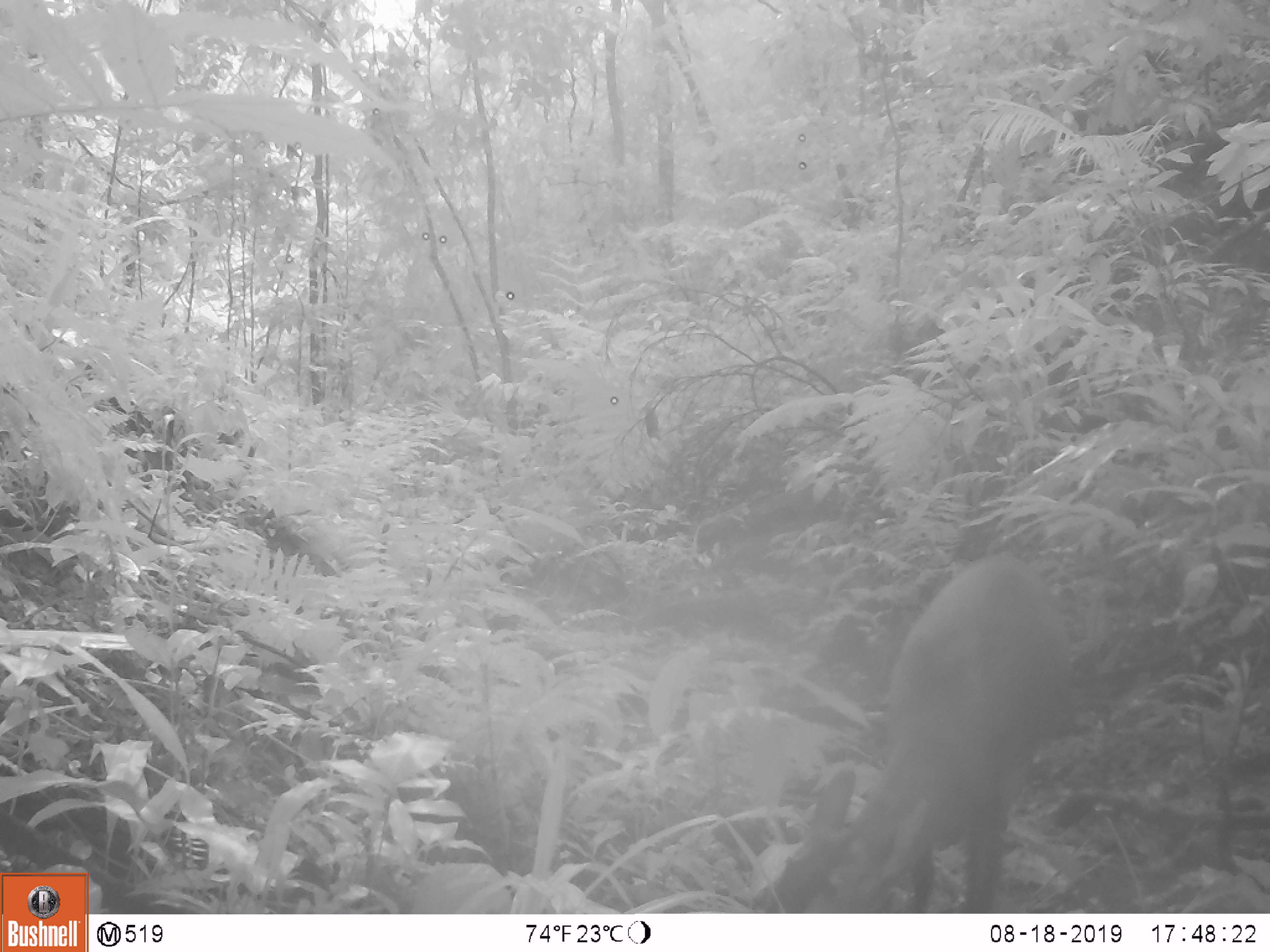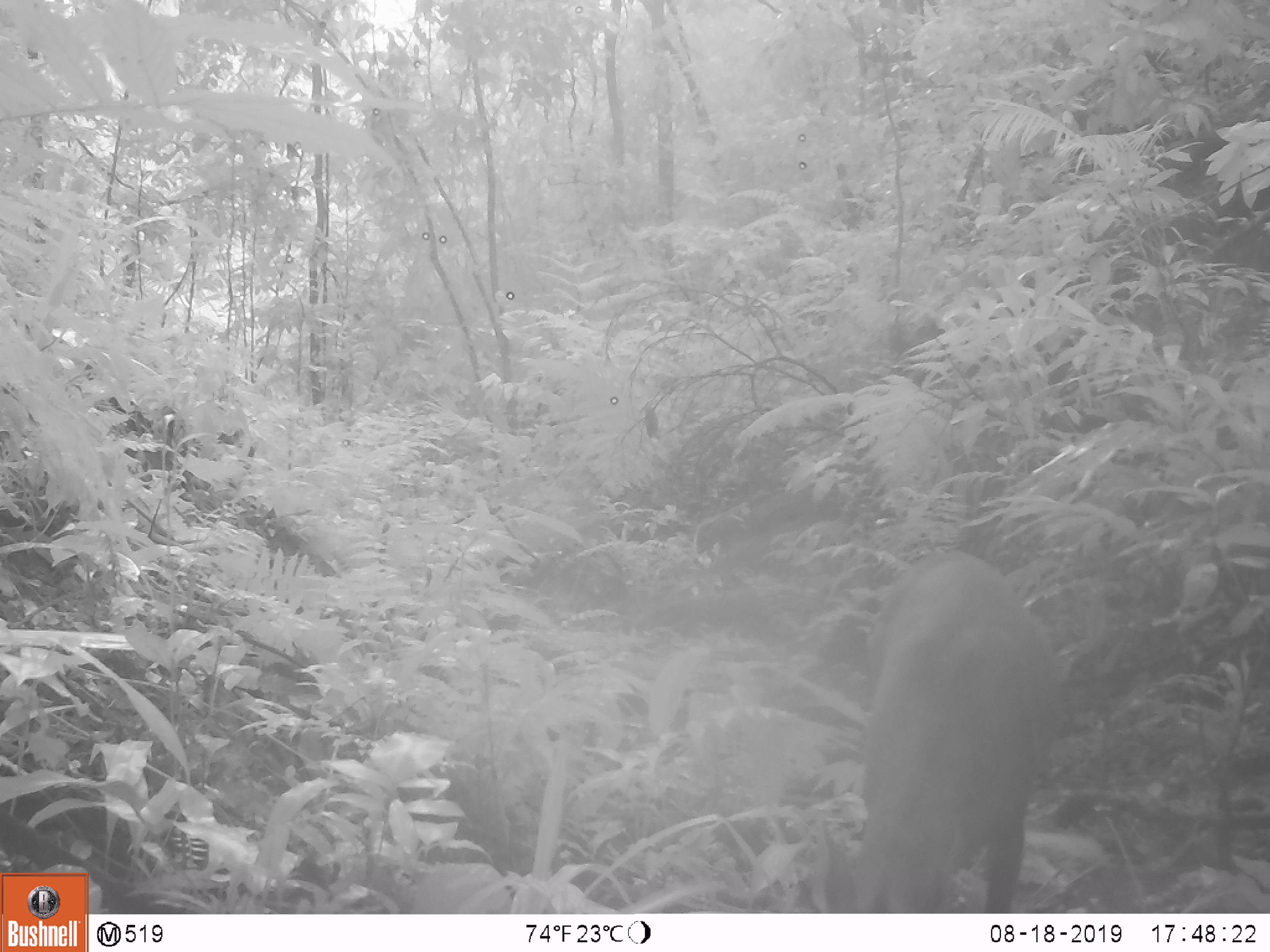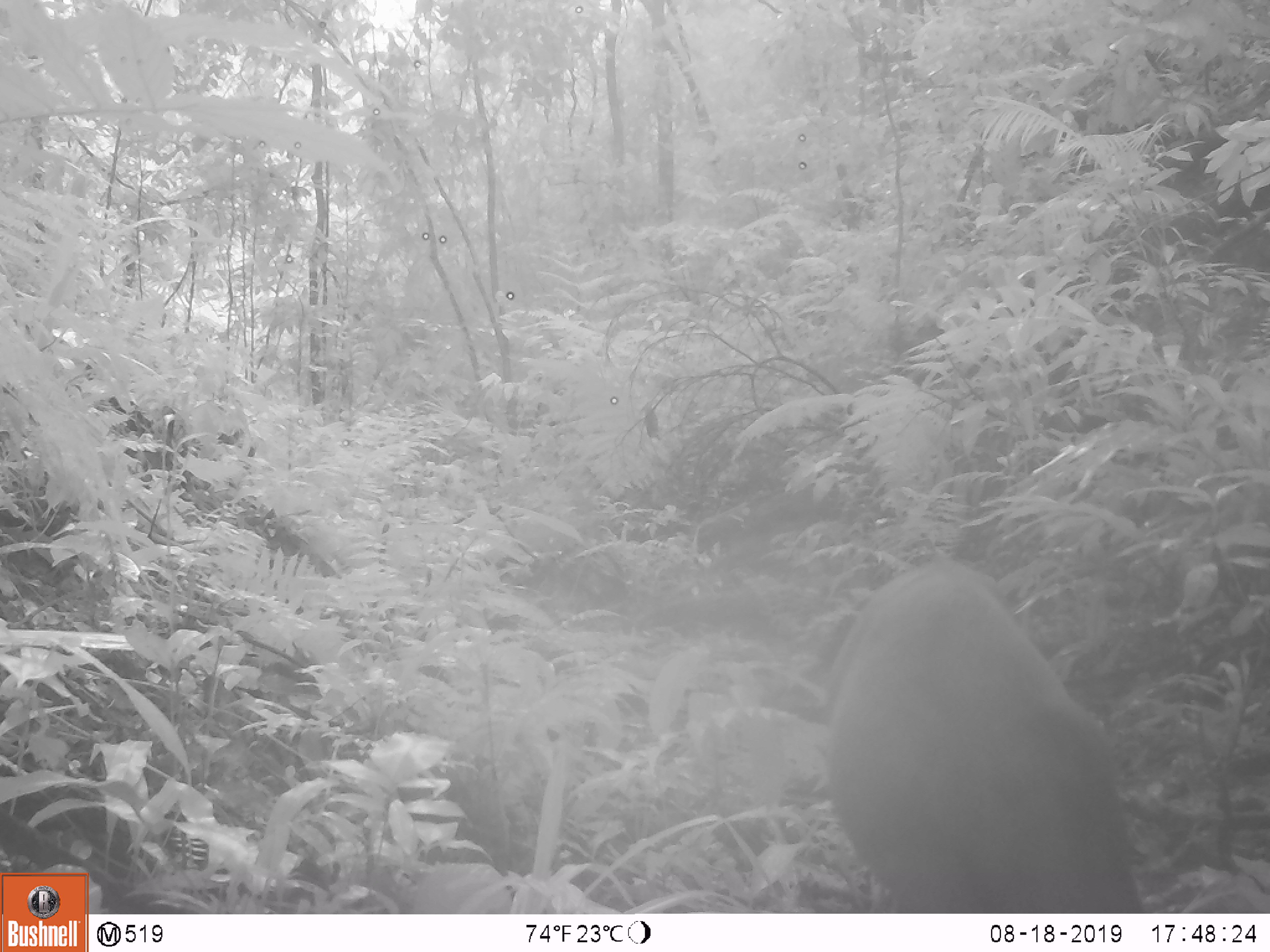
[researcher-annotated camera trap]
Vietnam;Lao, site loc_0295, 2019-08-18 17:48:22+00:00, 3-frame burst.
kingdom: Animalia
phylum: Chordata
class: Mammalia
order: Artiodactyla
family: Cervidae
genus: Muntiacus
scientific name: Muntiacus vuquangensis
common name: large-antlered muntjac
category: large antlered muntjac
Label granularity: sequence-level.